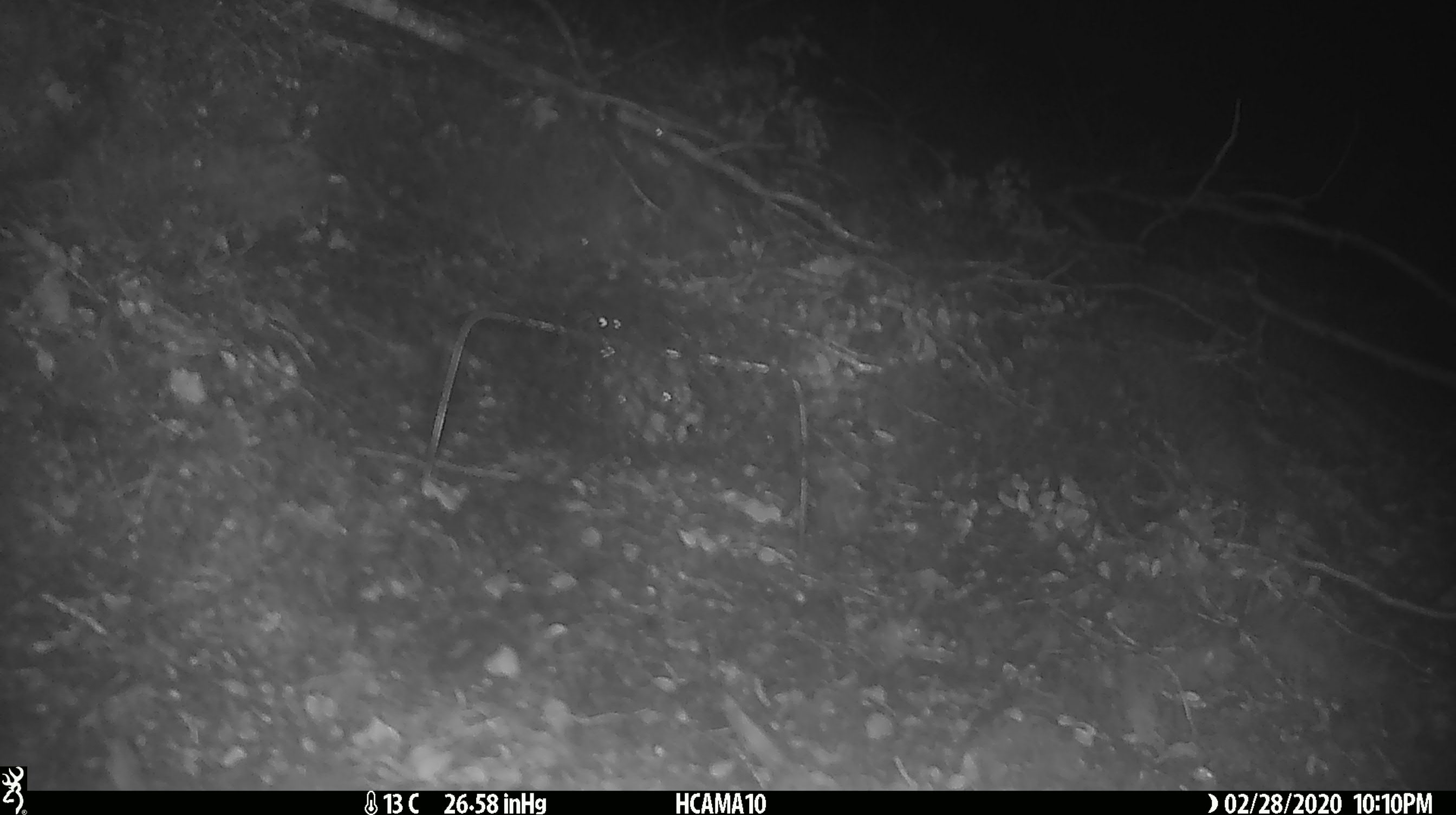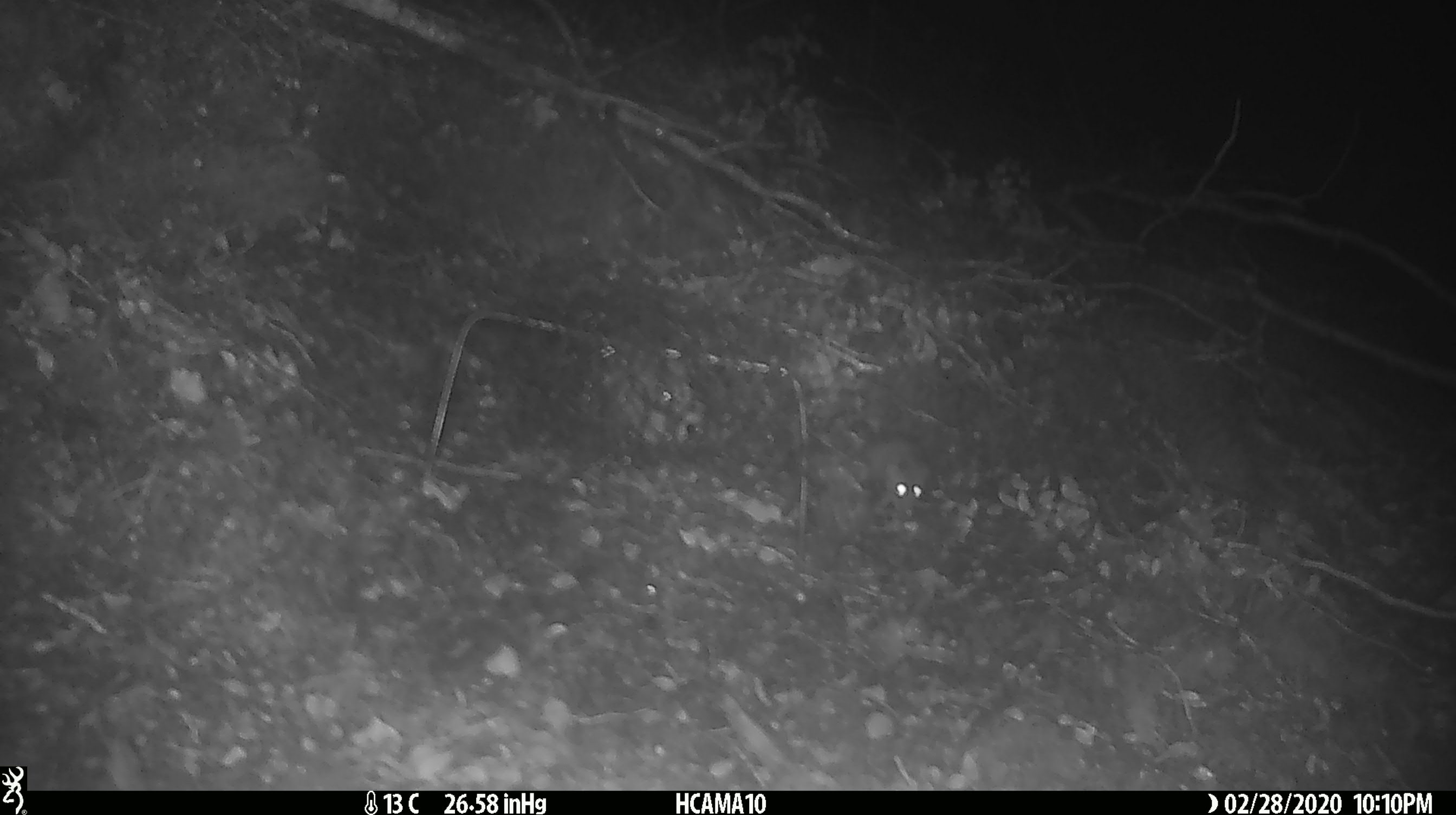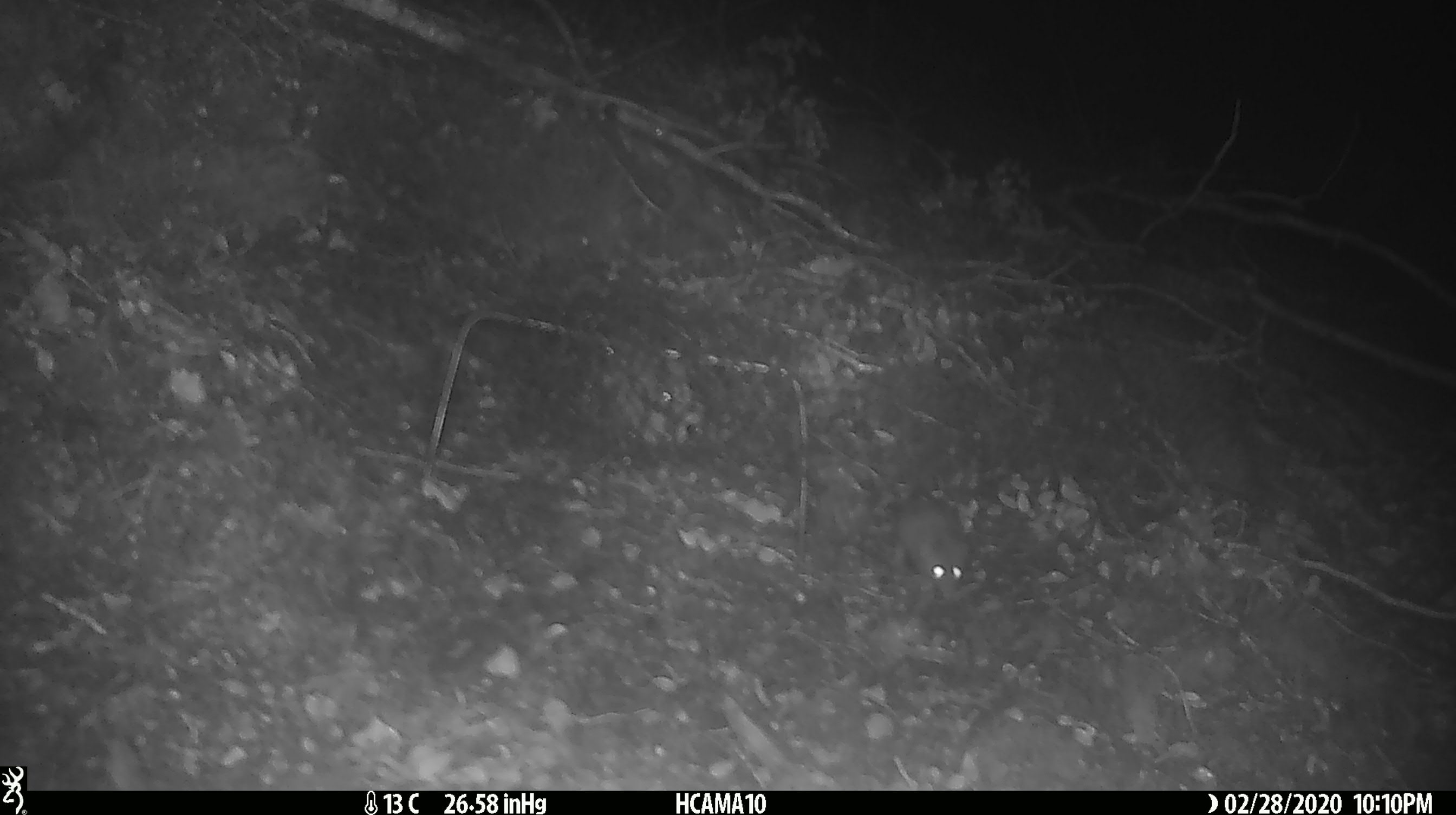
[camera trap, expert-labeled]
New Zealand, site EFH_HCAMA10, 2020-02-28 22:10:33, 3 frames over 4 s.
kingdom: Animalia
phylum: Chordata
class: Mammalia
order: Rodentia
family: Muridae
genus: Mus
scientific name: Mus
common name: mouse